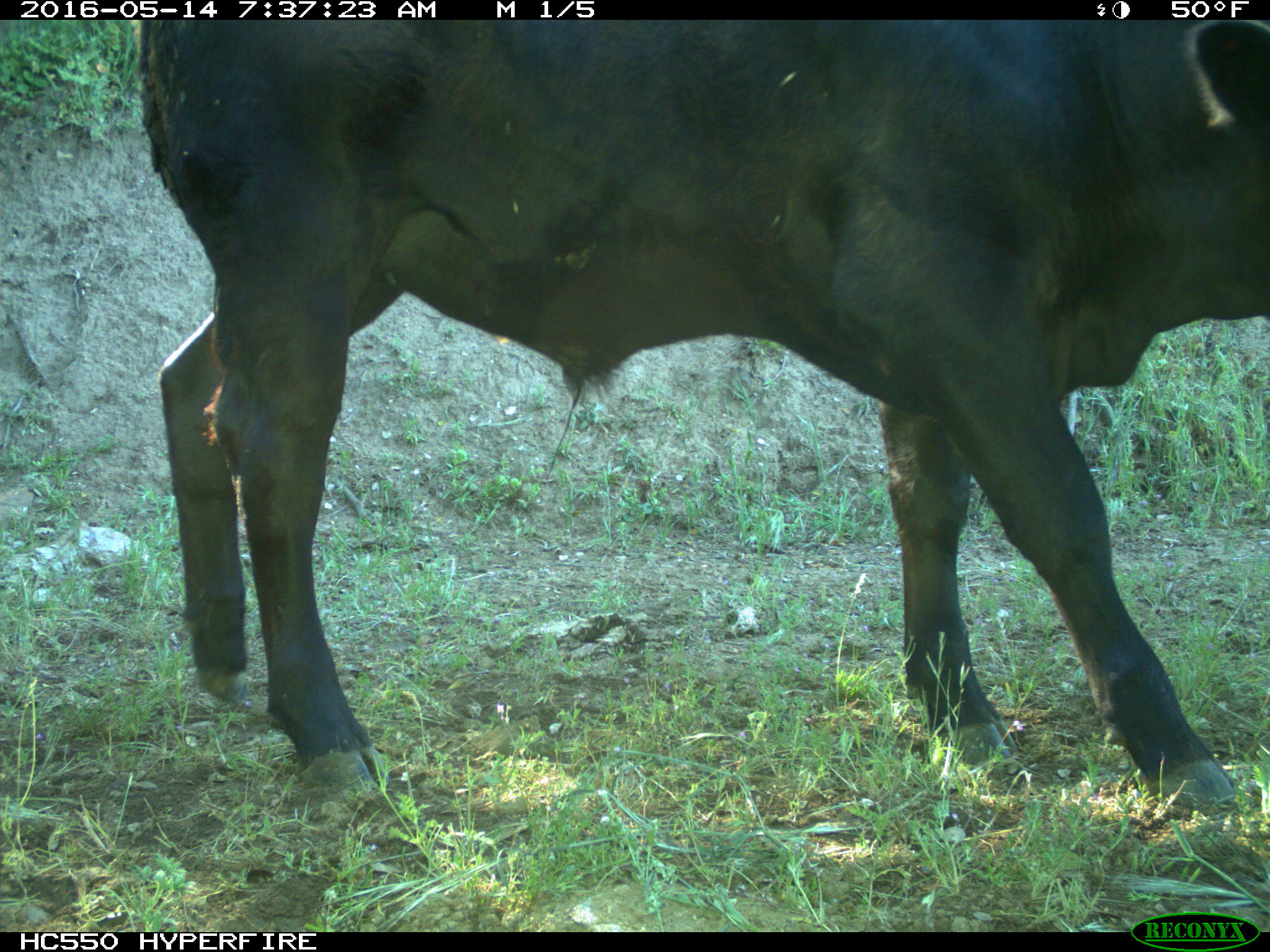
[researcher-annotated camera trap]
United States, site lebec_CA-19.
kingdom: Animalia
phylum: Chordata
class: Mammalia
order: Artiodactyla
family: Bovidae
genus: Bos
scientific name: Bos taurus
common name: domestic cow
Bos taurus (domestic cow).